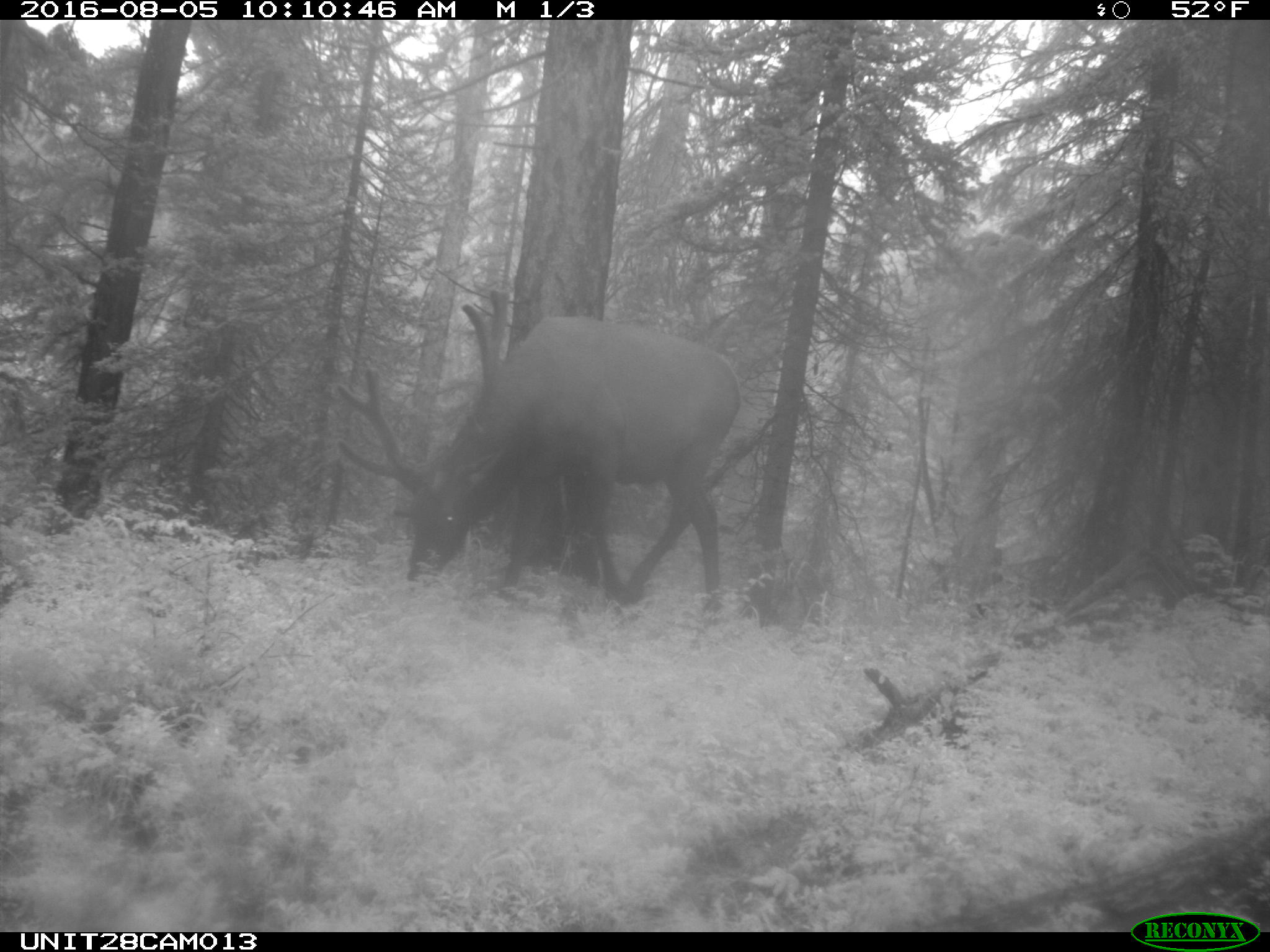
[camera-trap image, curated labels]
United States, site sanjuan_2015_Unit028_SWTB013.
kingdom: Animalia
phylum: Chordata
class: Mammalia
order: Artiodactyla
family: Cervidae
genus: Cervus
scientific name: Cervus elaphus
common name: red deer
Cervus elaphus (red deer).